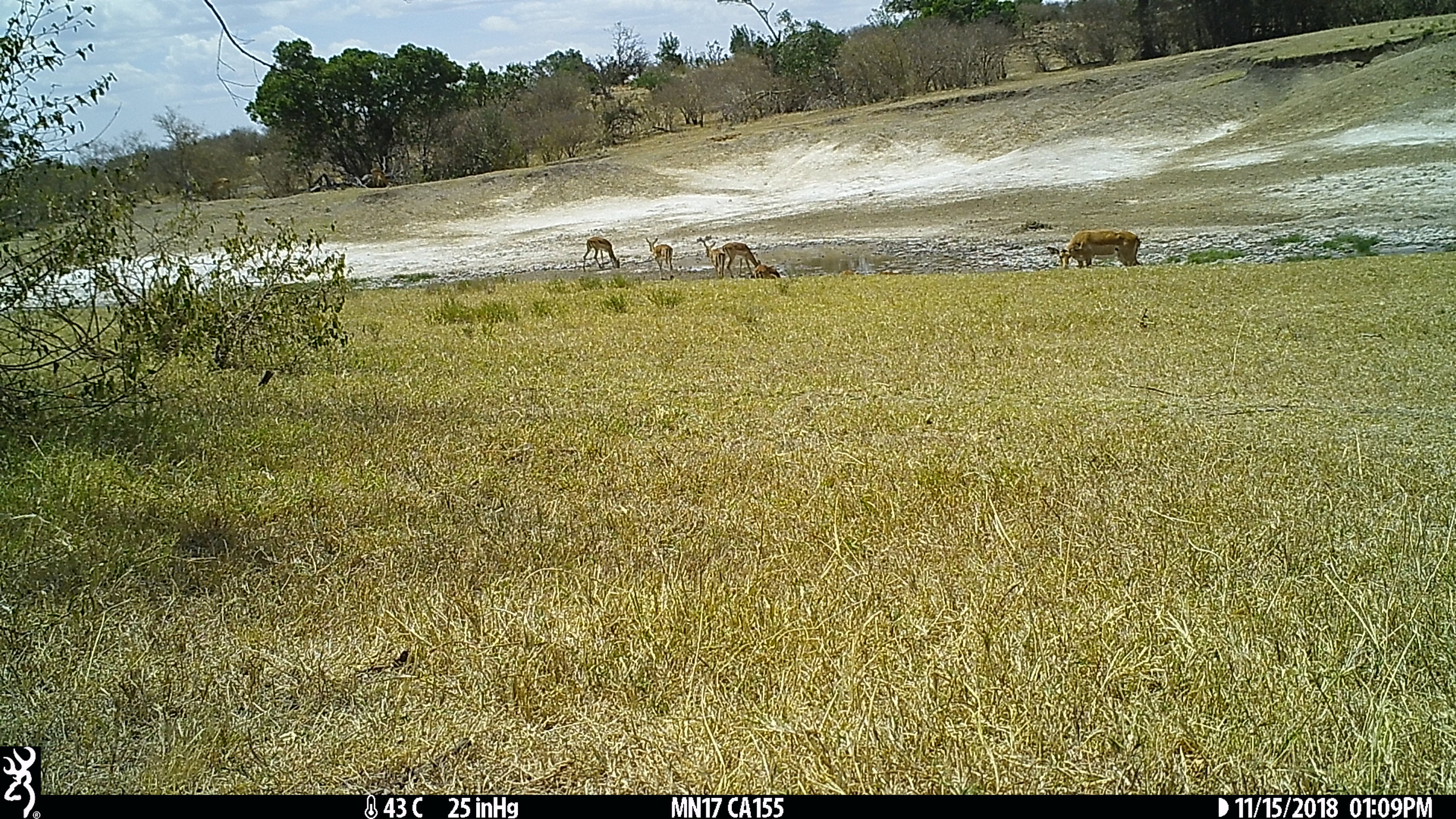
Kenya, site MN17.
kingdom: Animalia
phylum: Chordata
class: Mammalia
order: Artiodactyla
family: Bovidae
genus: Aepyceros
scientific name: Aepyceros melampus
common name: impala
Impala (Aepyceros melampus).